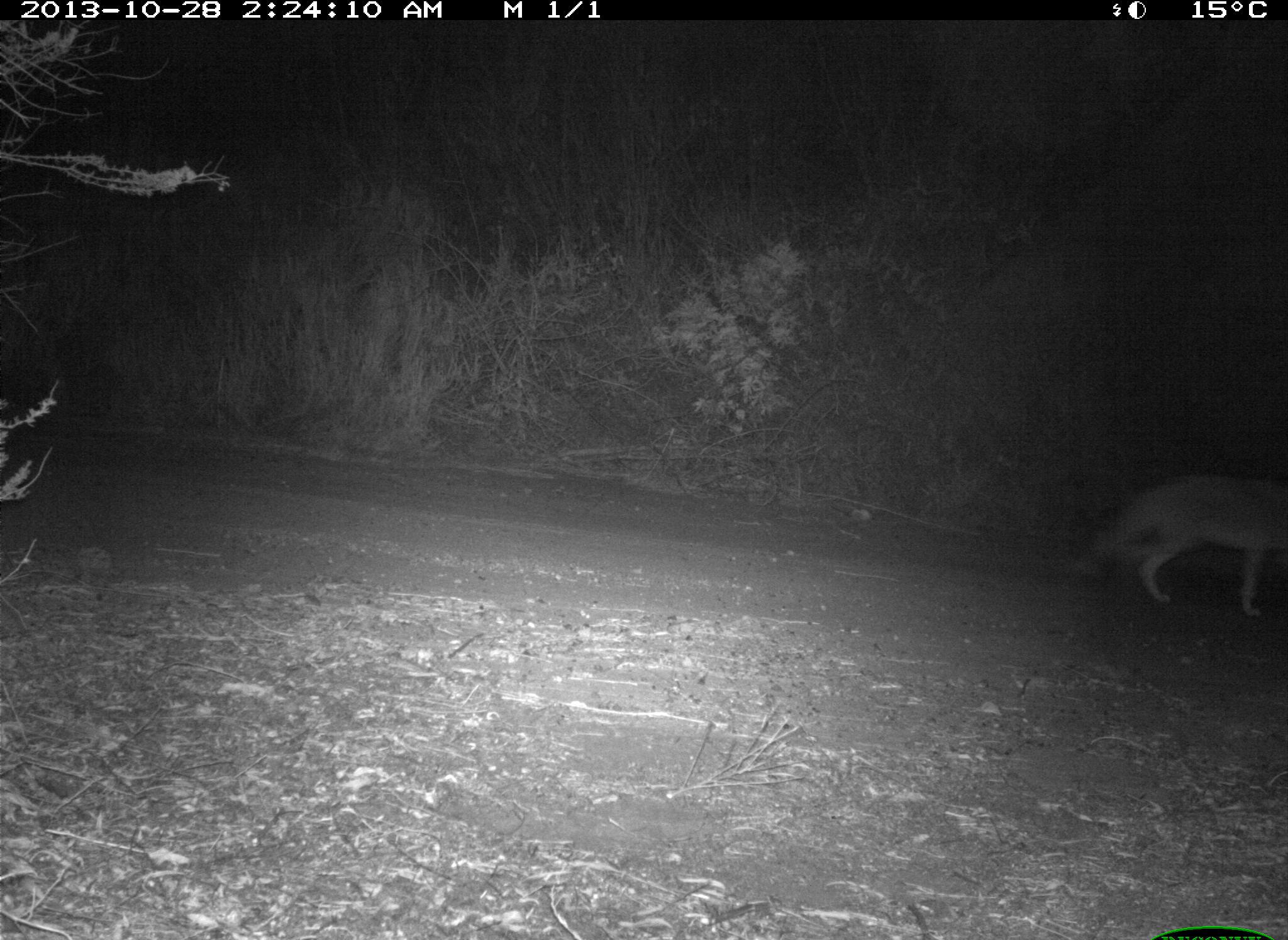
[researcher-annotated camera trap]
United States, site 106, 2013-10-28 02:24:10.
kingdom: Animalia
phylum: Chordata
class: Mammalia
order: Carnivora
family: Canidae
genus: Canis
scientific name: Canis latrans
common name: coyote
Coyote (Canis latrans).